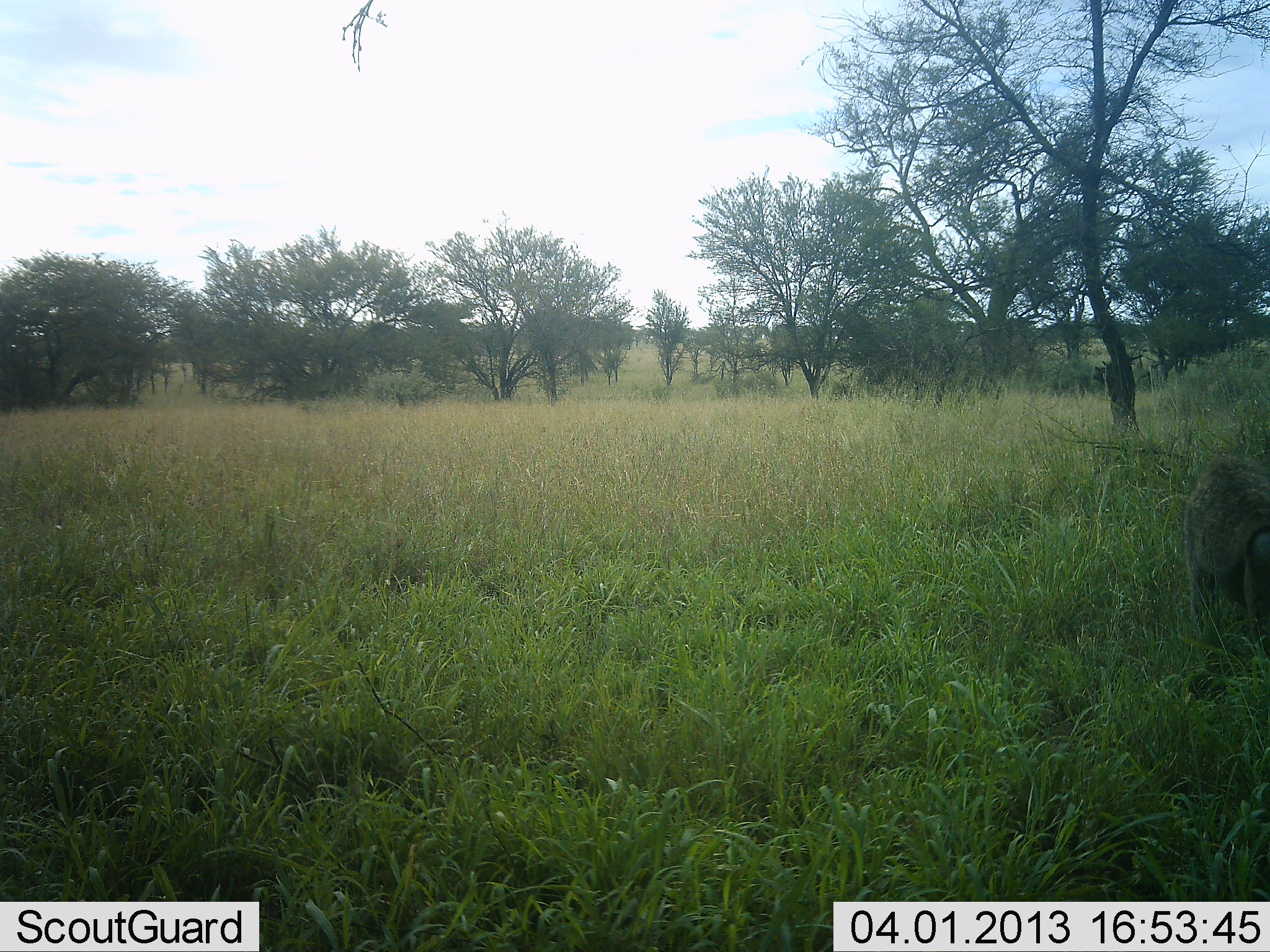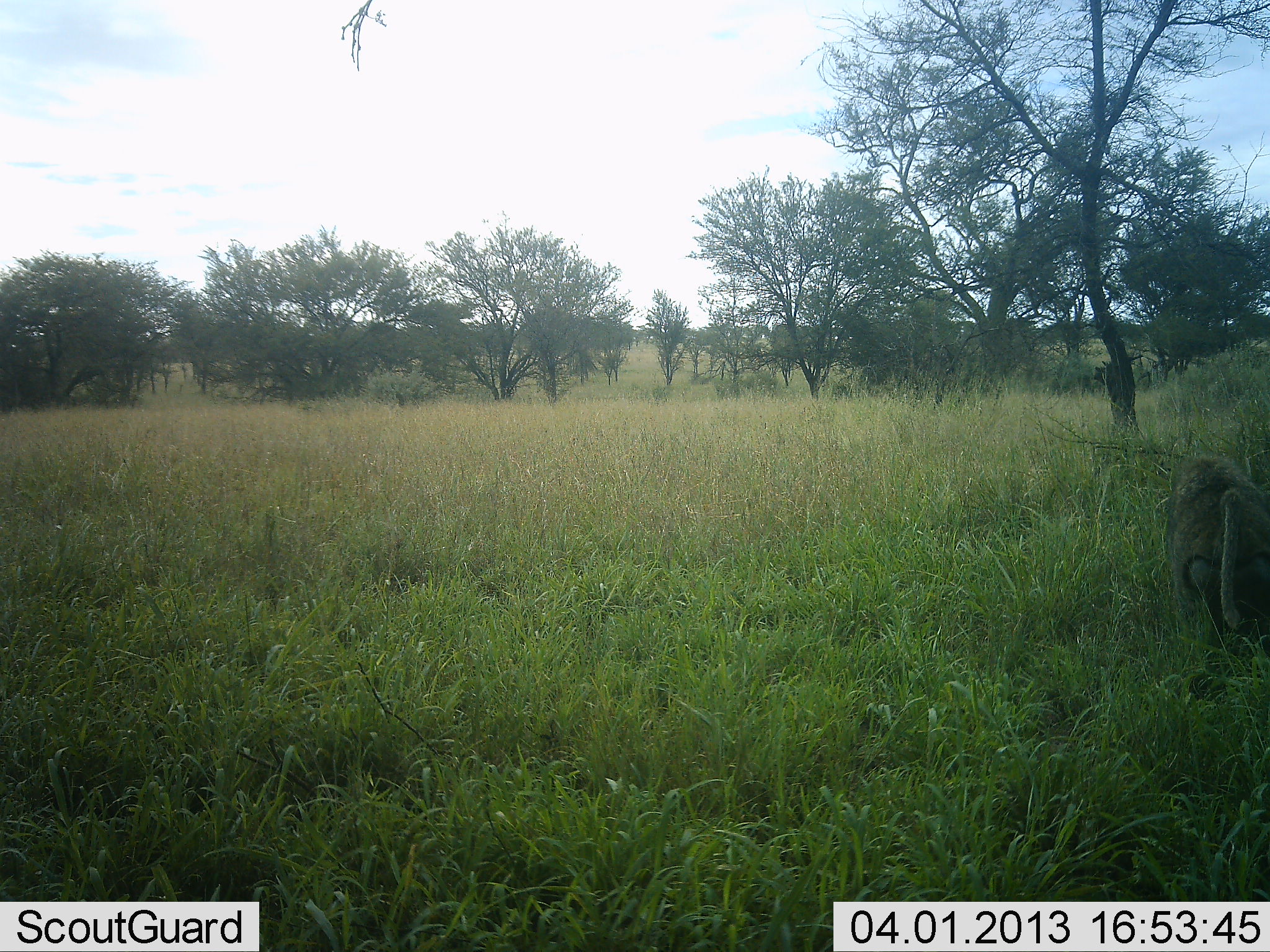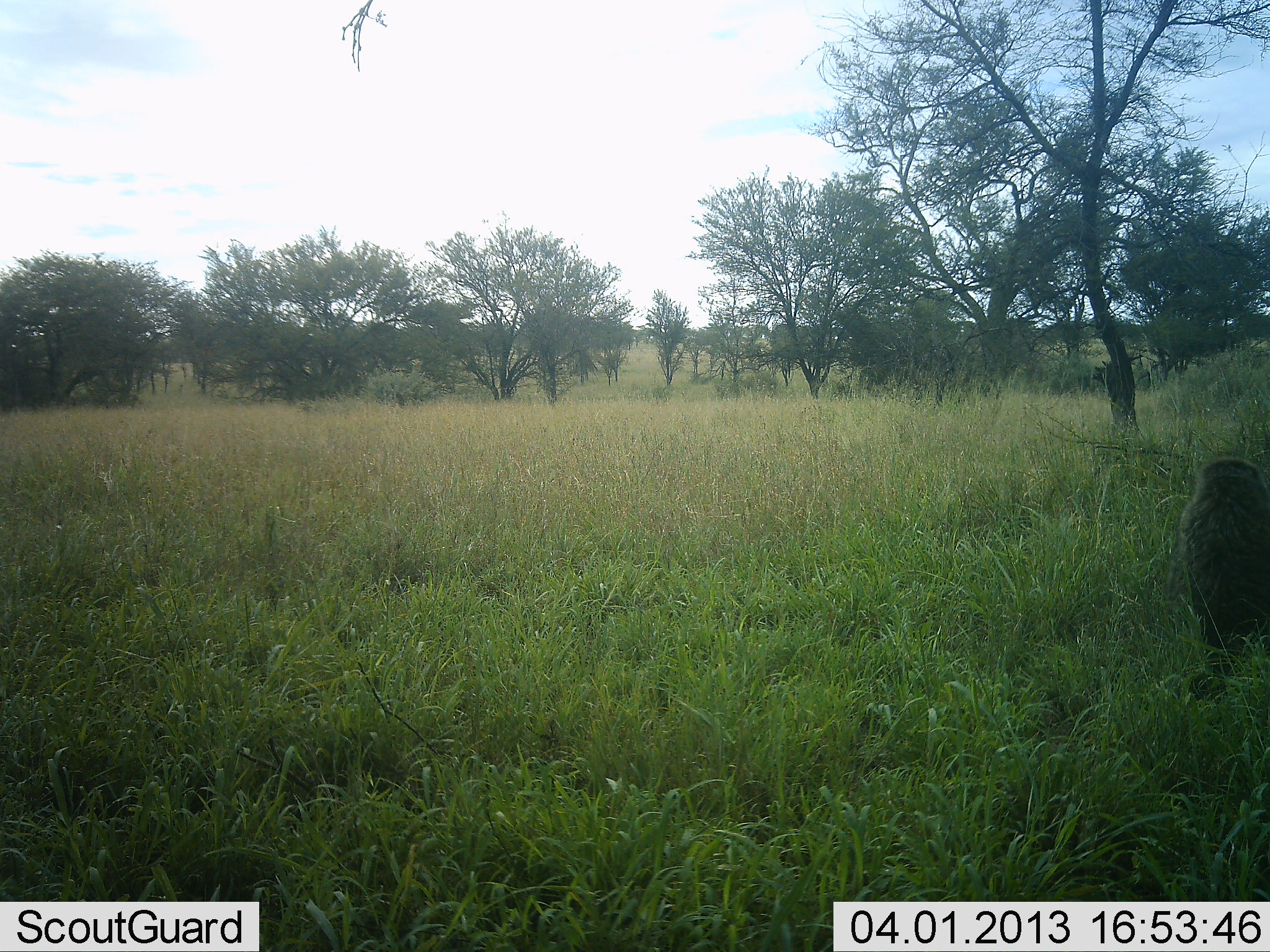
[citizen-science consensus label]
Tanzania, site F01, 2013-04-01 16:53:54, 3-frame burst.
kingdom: Animalia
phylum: Chordata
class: Mammalia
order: Primates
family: Cercopithecidae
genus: Papio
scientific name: Papio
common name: baboon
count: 1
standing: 23%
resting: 10%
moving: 63%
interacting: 3%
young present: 0%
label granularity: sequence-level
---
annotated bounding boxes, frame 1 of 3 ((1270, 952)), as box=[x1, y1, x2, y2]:
animal: box=[1180, 455, 1270, 700]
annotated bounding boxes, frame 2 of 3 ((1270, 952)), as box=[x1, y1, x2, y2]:
animal: box=[1165, 455, 1270, 704]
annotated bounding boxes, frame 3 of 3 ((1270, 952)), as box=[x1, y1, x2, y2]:
animal: box=[1164, 455, 1270, 704]